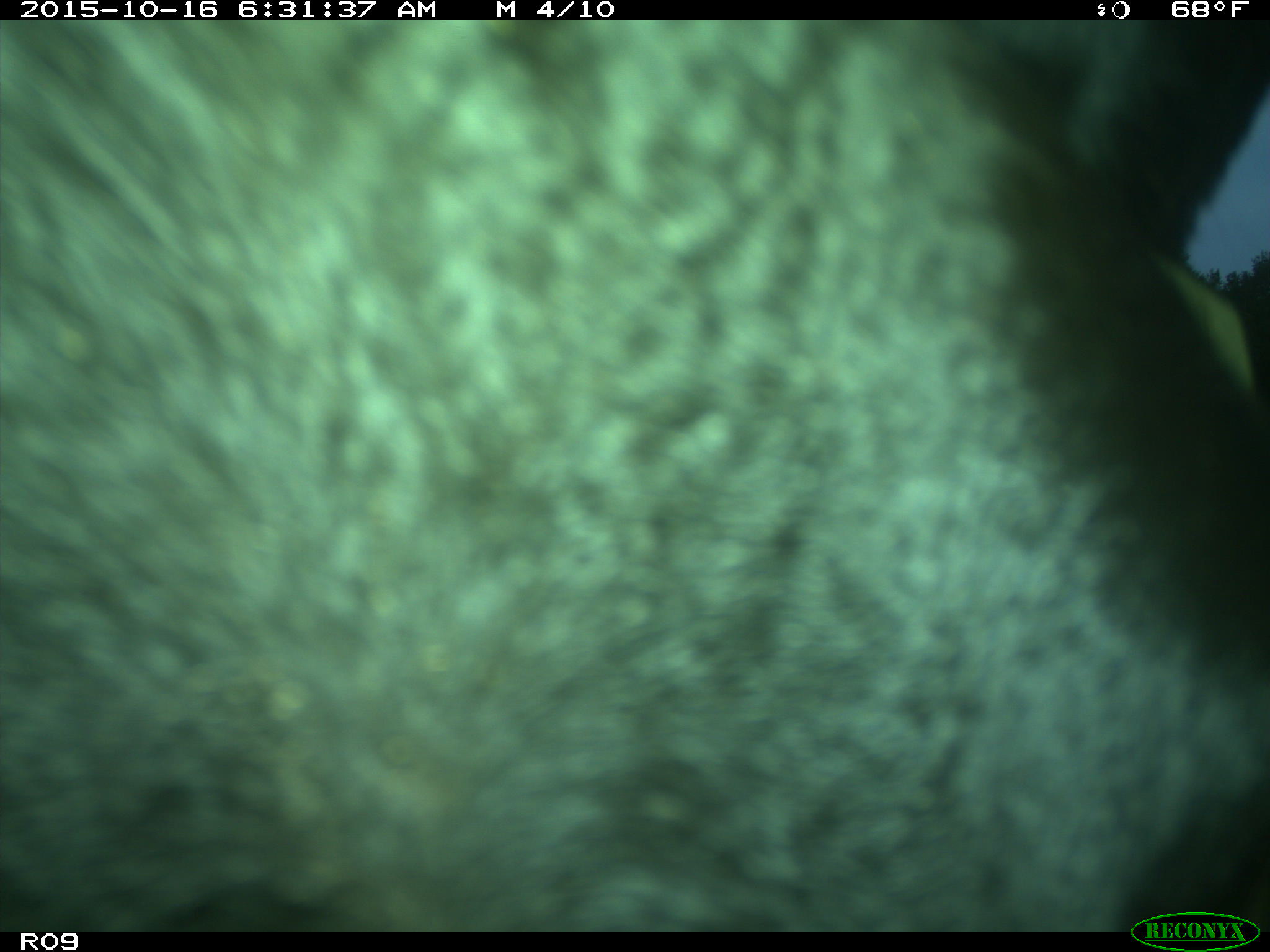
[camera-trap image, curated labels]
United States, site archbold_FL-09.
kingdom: Animalia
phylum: Chordata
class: Mammalia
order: Artiodactyla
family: Bovidae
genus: Bos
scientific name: Bos taurus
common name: domestic cow